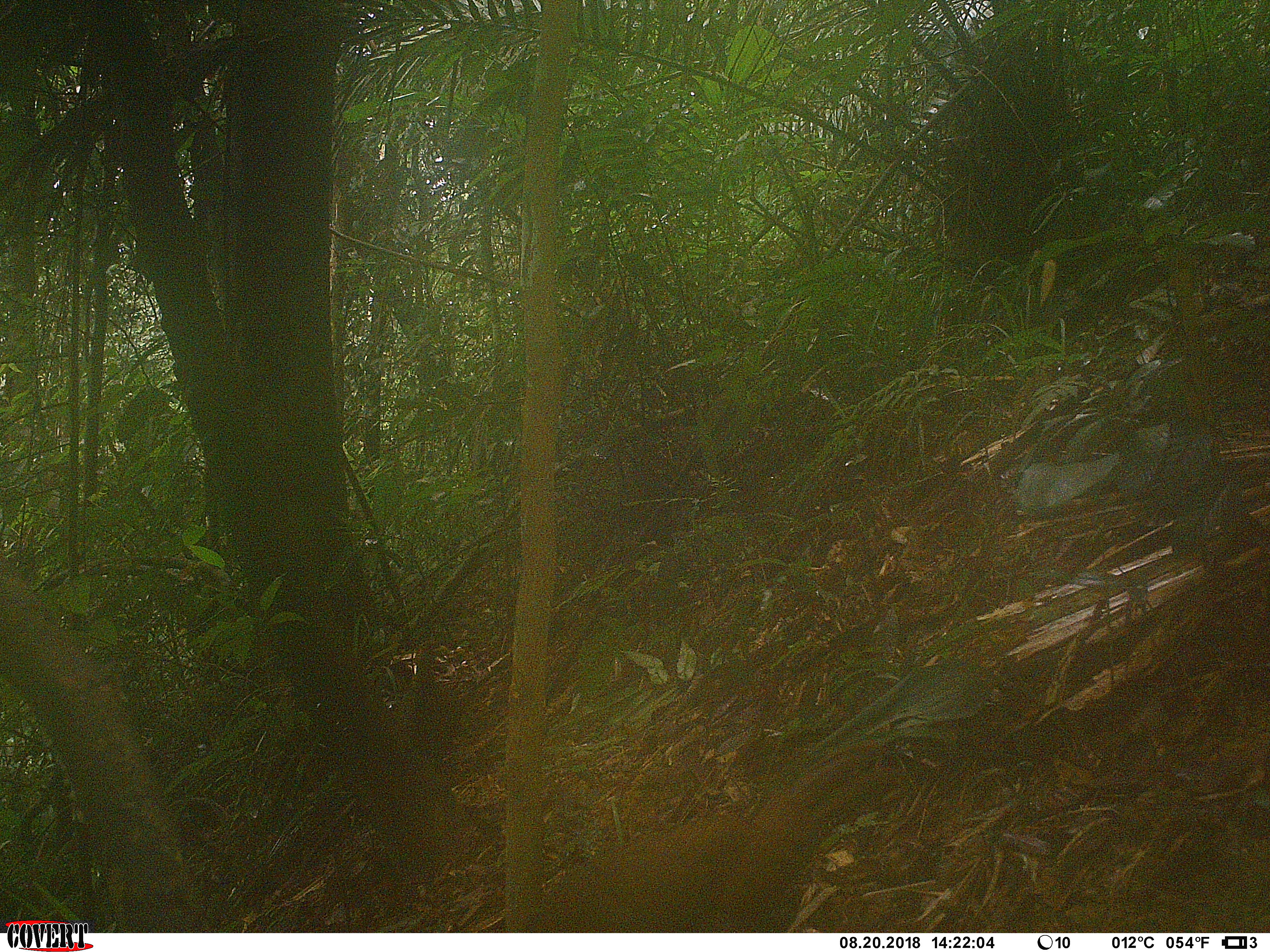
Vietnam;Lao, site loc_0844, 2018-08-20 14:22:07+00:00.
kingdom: Animalia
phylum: Chordata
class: Aves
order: Galliformes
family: Phasianidae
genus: Lophura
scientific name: Lophura nycthemera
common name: silver pheasant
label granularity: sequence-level